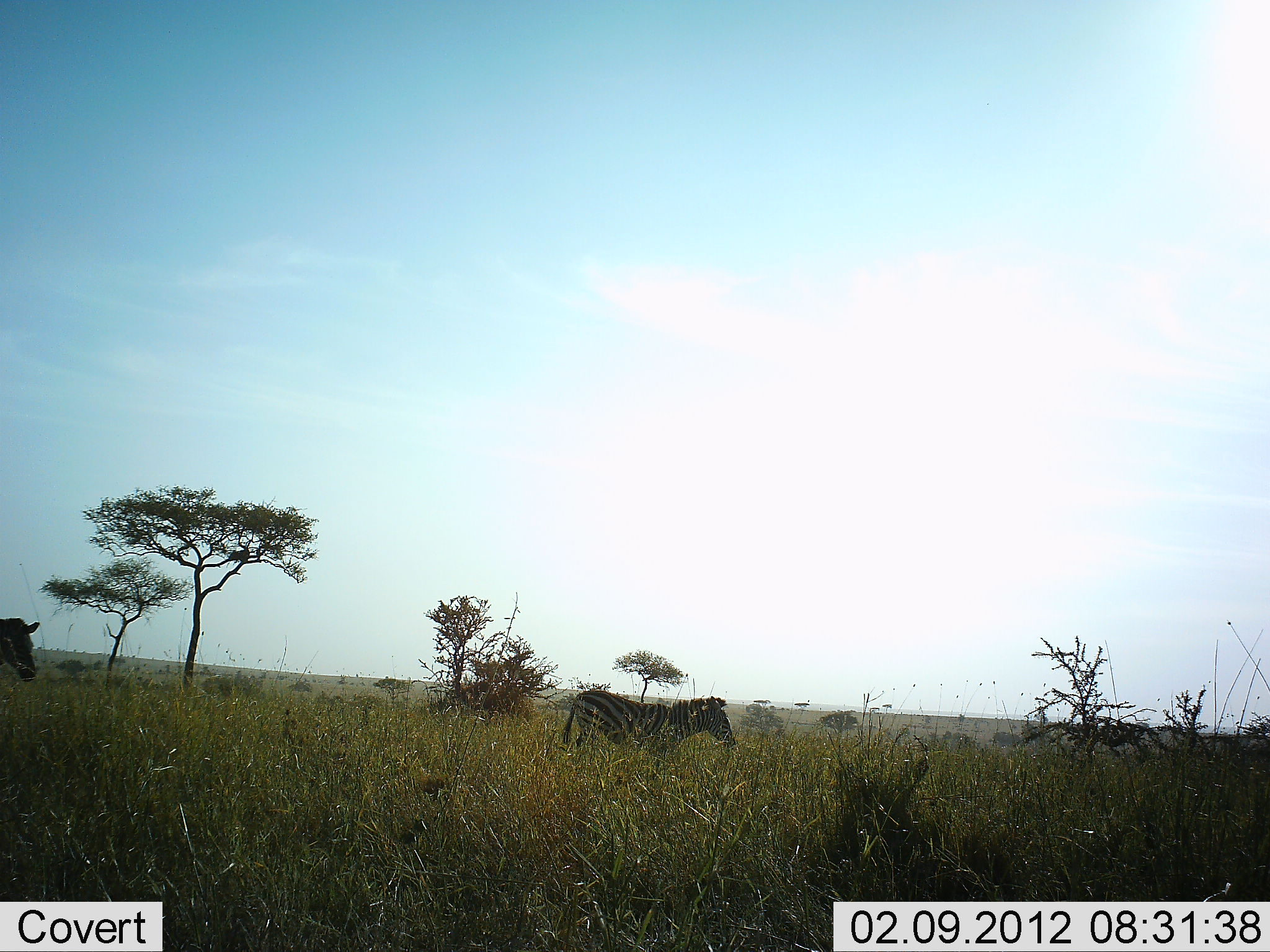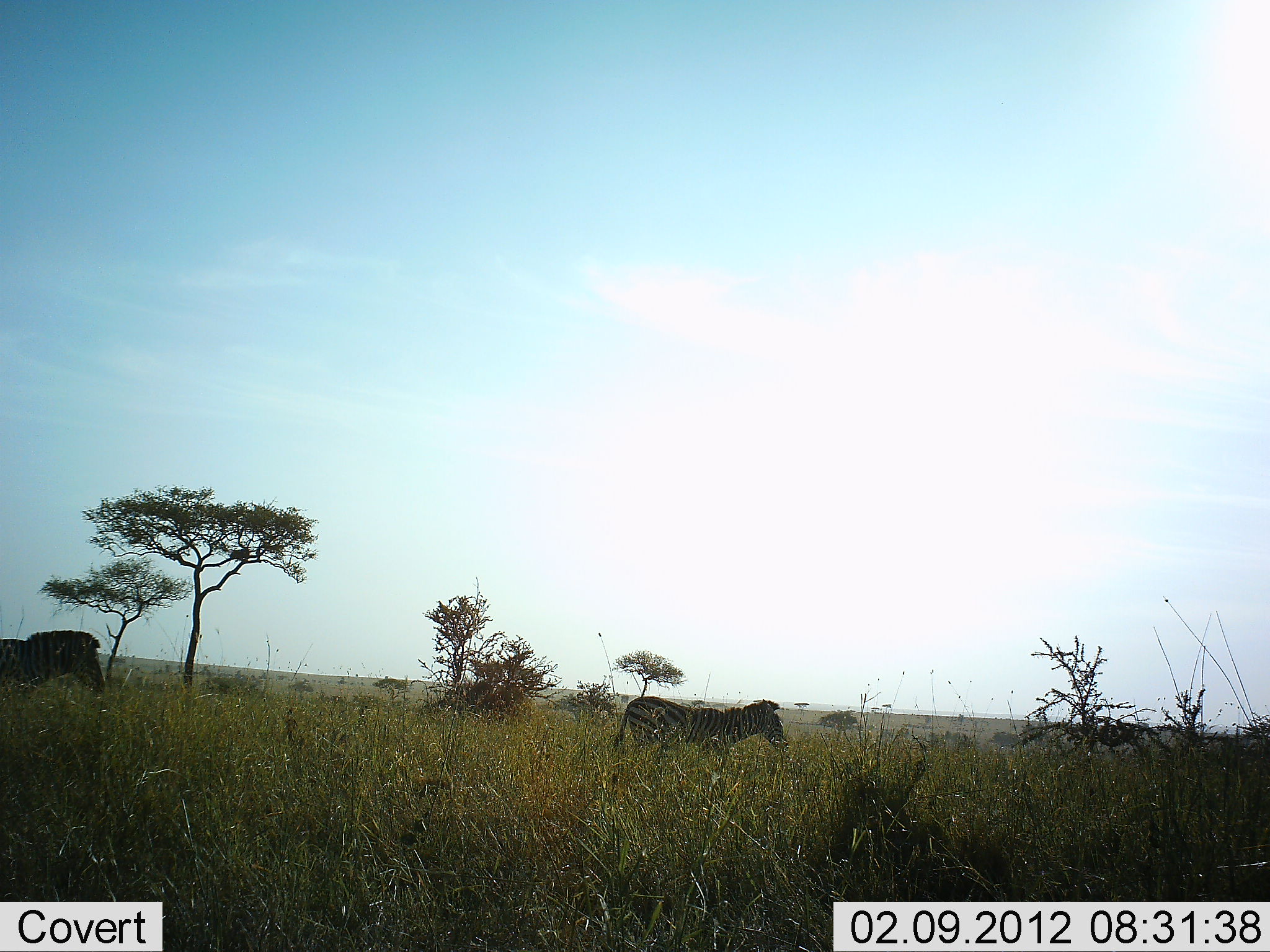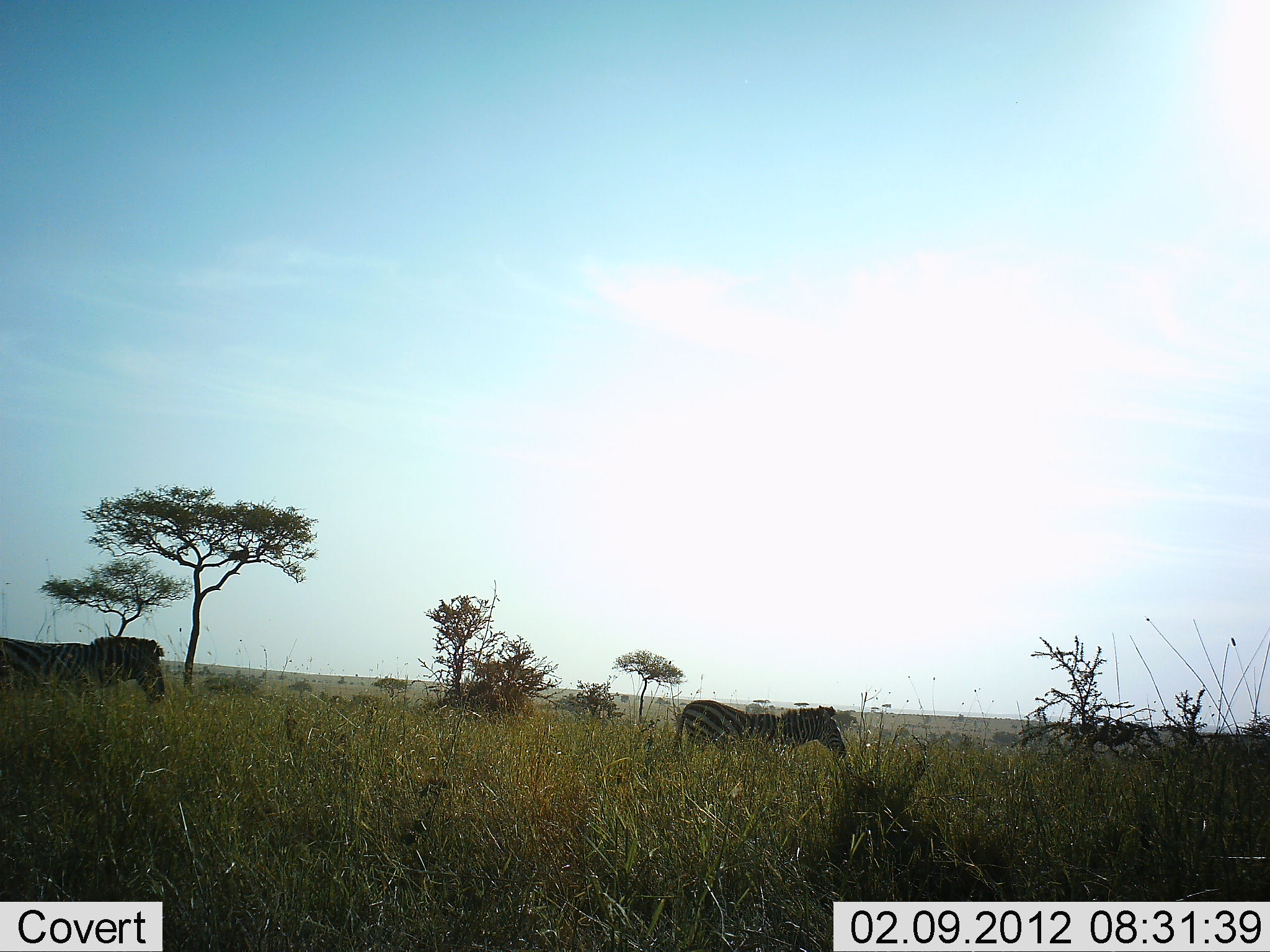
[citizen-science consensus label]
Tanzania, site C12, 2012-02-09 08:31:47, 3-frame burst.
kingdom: Animalia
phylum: Chordata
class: Mammalia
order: Perissodactyla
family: Equidae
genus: Equus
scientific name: Equus quagga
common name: plains zebra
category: zebra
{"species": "zebra (plains zebra) (Equus quagga)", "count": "2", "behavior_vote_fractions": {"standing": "4%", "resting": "0%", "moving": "100%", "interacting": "0%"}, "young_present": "4%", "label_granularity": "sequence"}